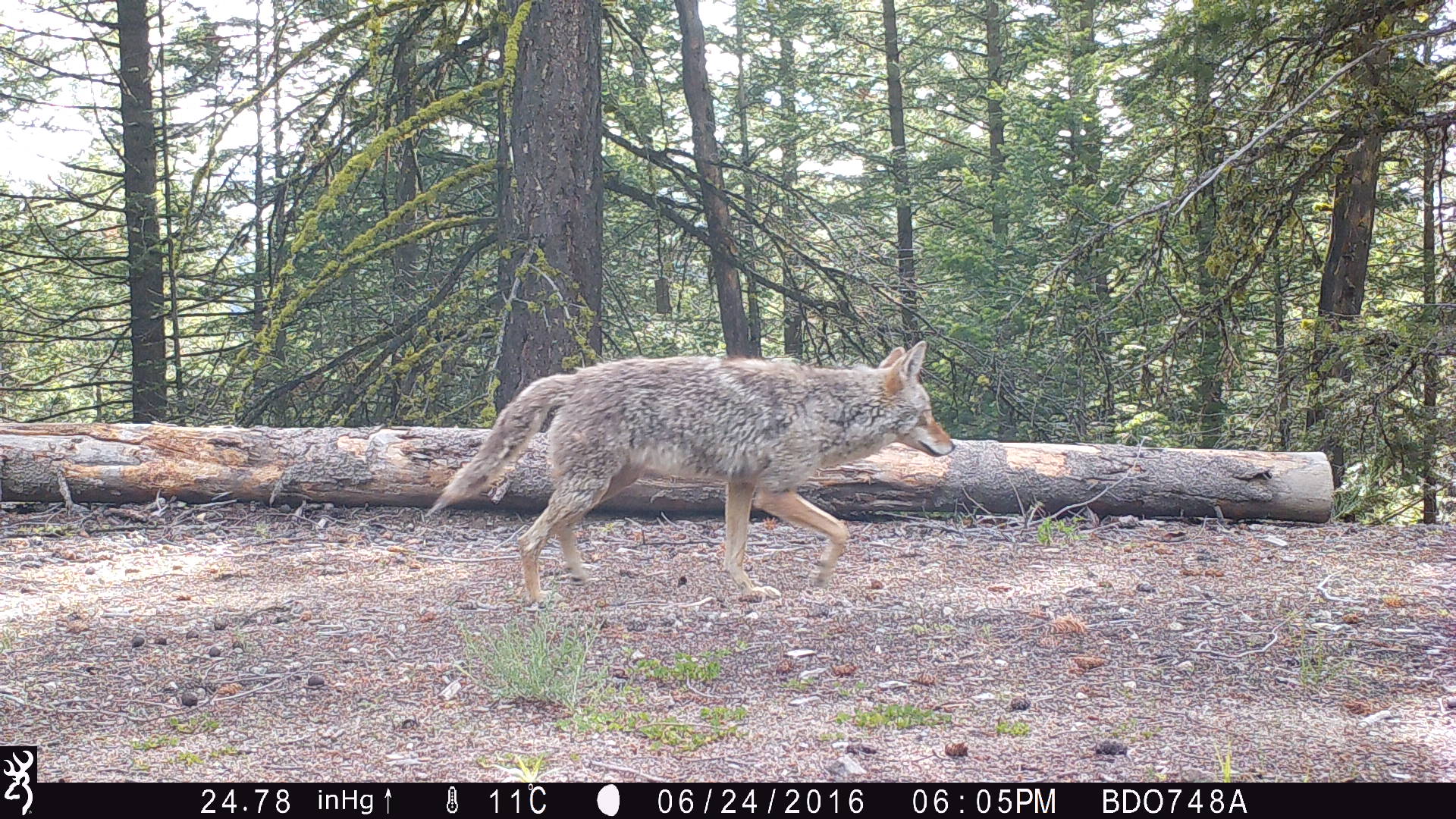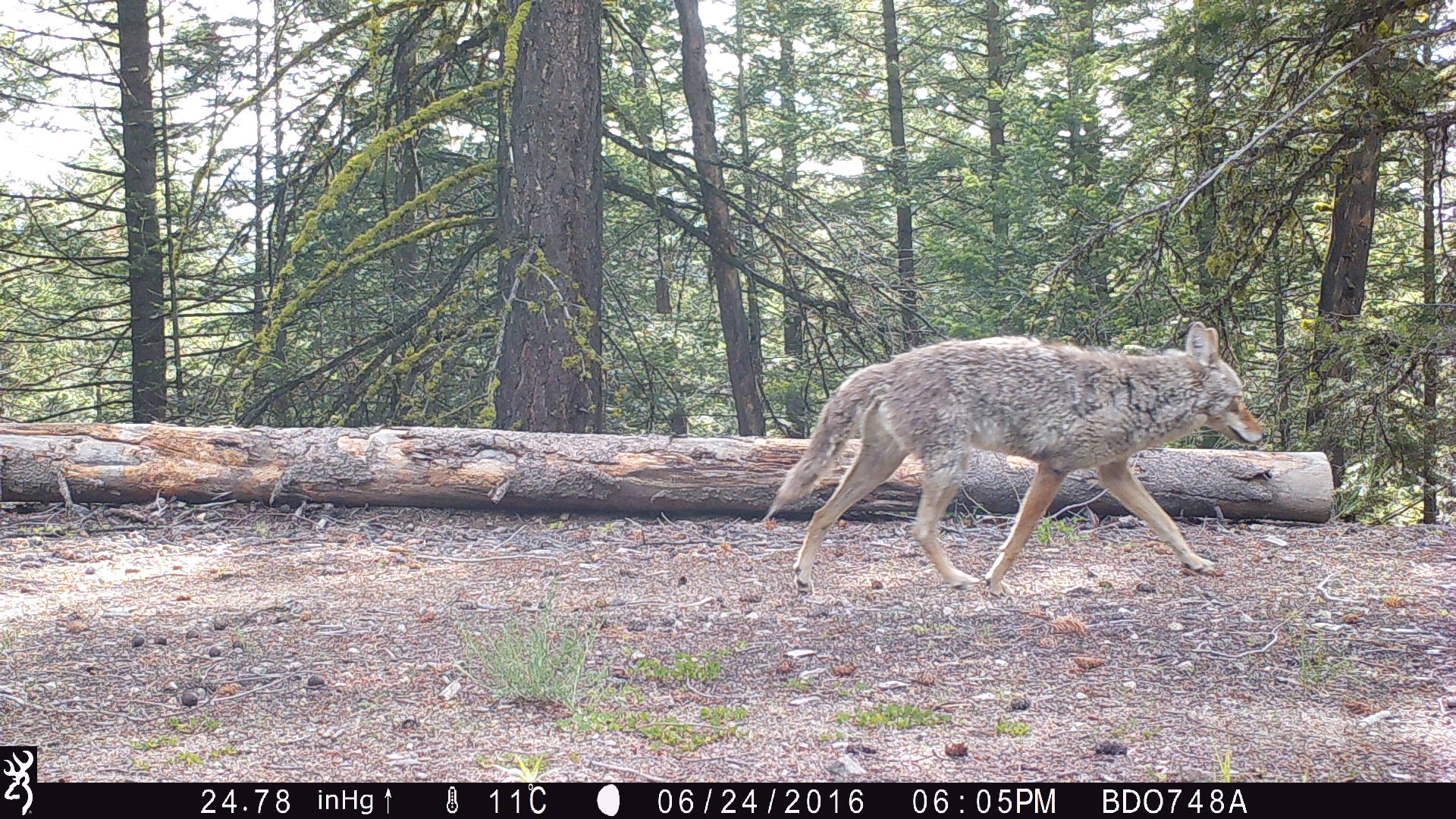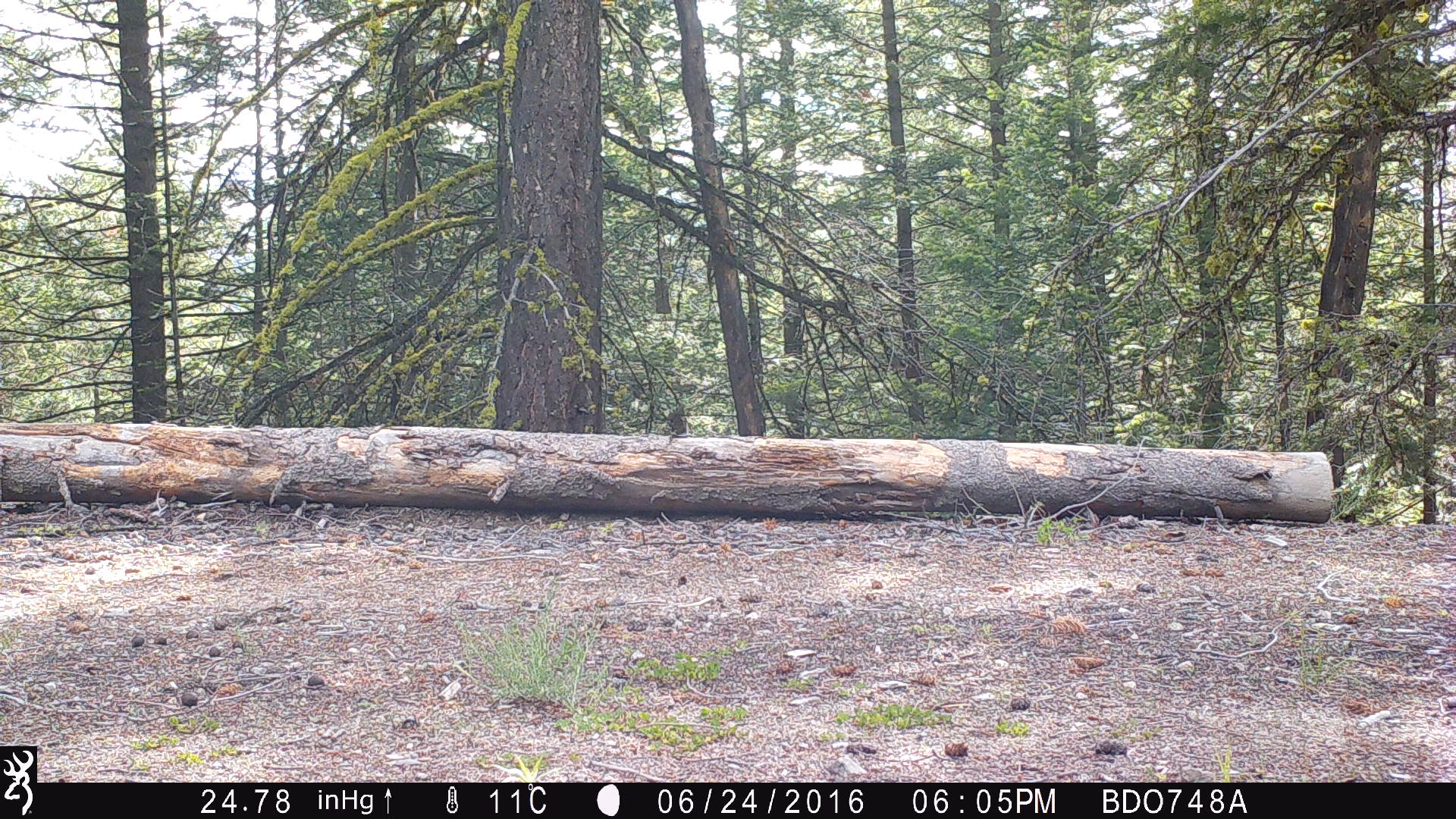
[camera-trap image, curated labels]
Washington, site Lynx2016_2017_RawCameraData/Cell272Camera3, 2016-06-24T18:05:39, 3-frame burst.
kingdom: Animalia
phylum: Chordata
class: Mammalia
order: Carnivora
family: Canidae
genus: Canis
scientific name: Canis latrans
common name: coyote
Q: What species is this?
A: Canis latrans (coyote).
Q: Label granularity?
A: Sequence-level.